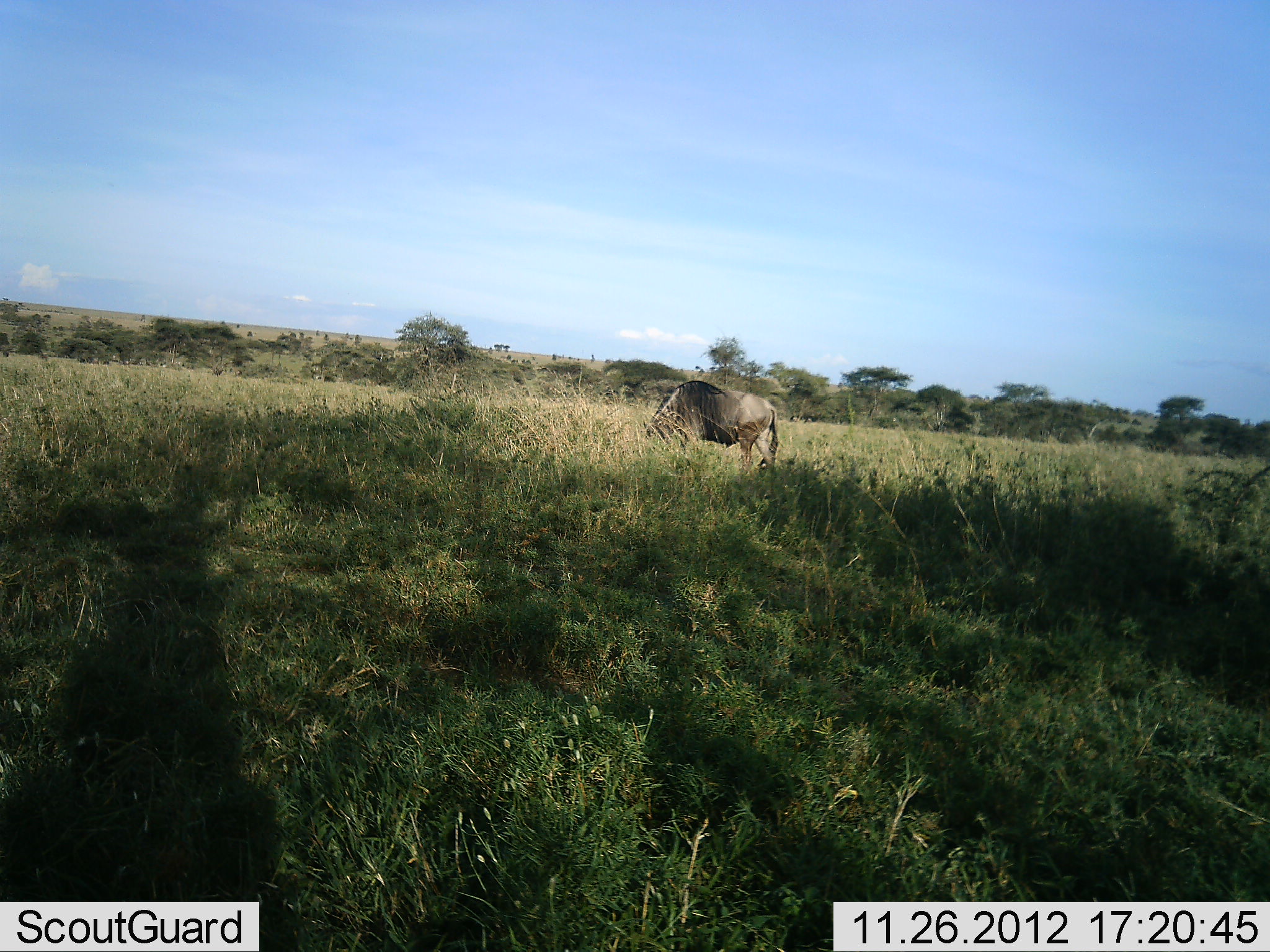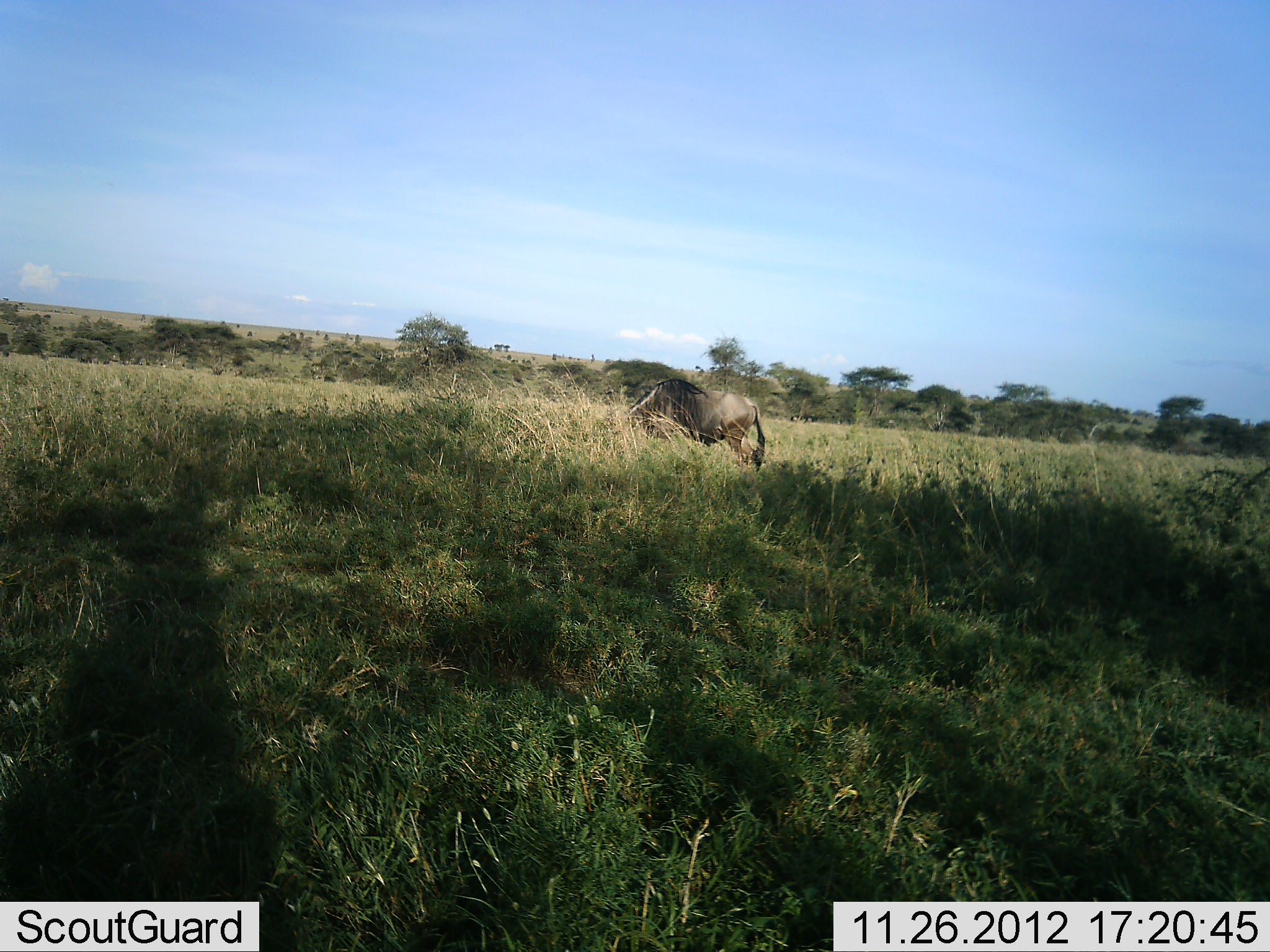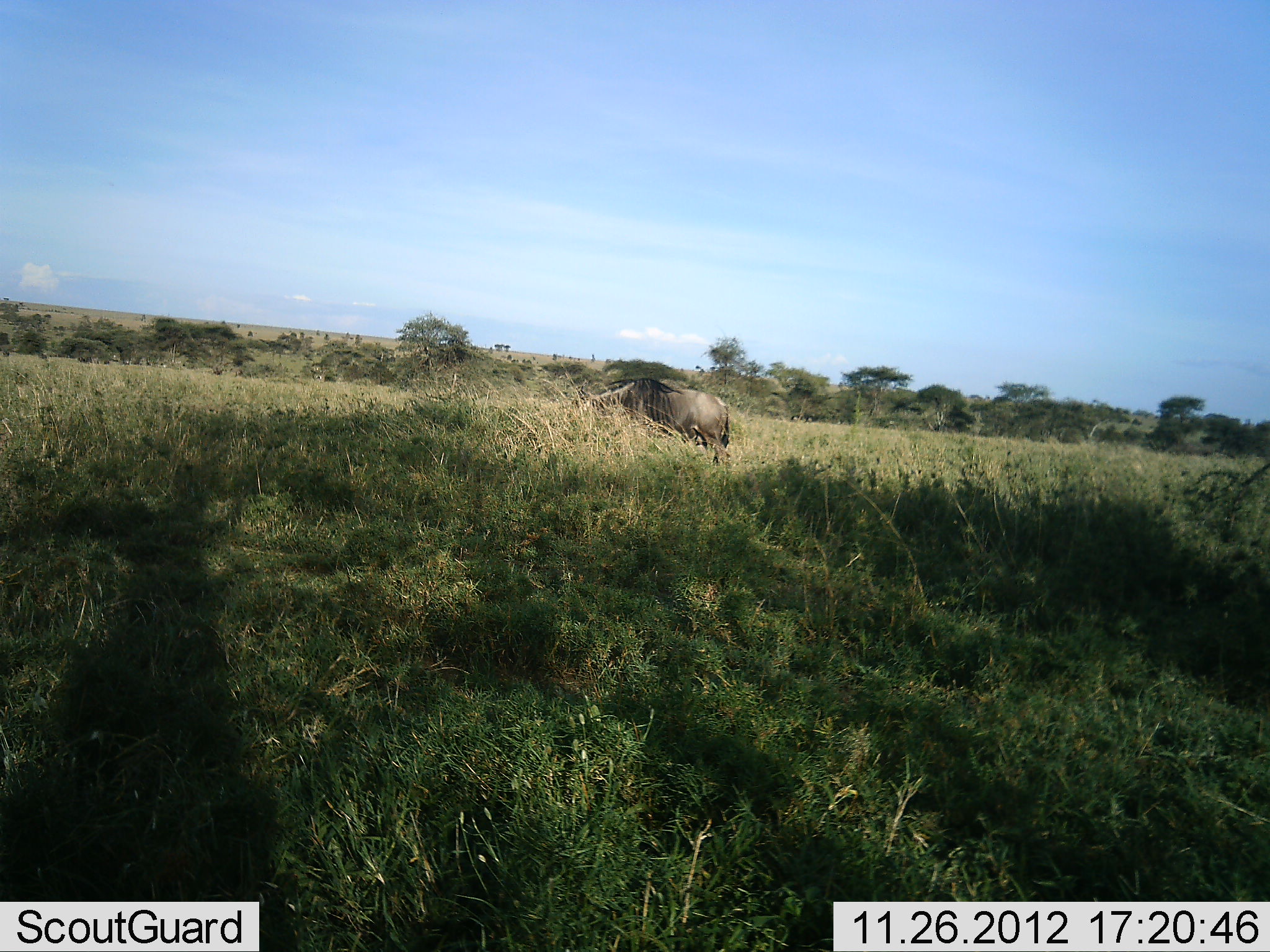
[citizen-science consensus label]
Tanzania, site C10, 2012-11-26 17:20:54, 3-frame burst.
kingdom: Animalia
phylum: Chordata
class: Mammalia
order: Artiodactyla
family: Bovidae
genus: Connochaetes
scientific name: Connochaetes taurinus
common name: blue wildebeest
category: wildebeest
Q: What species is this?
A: Wildebeest (blue wildebeest) (Connochaetes taurinus).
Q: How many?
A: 1.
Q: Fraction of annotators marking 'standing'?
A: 10%.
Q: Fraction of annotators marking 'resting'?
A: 0%.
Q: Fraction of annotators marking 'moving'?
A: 20%.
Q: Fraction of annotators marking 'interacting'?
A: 0%.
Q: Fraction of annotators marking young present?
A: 0%.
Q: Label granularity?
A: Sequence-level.